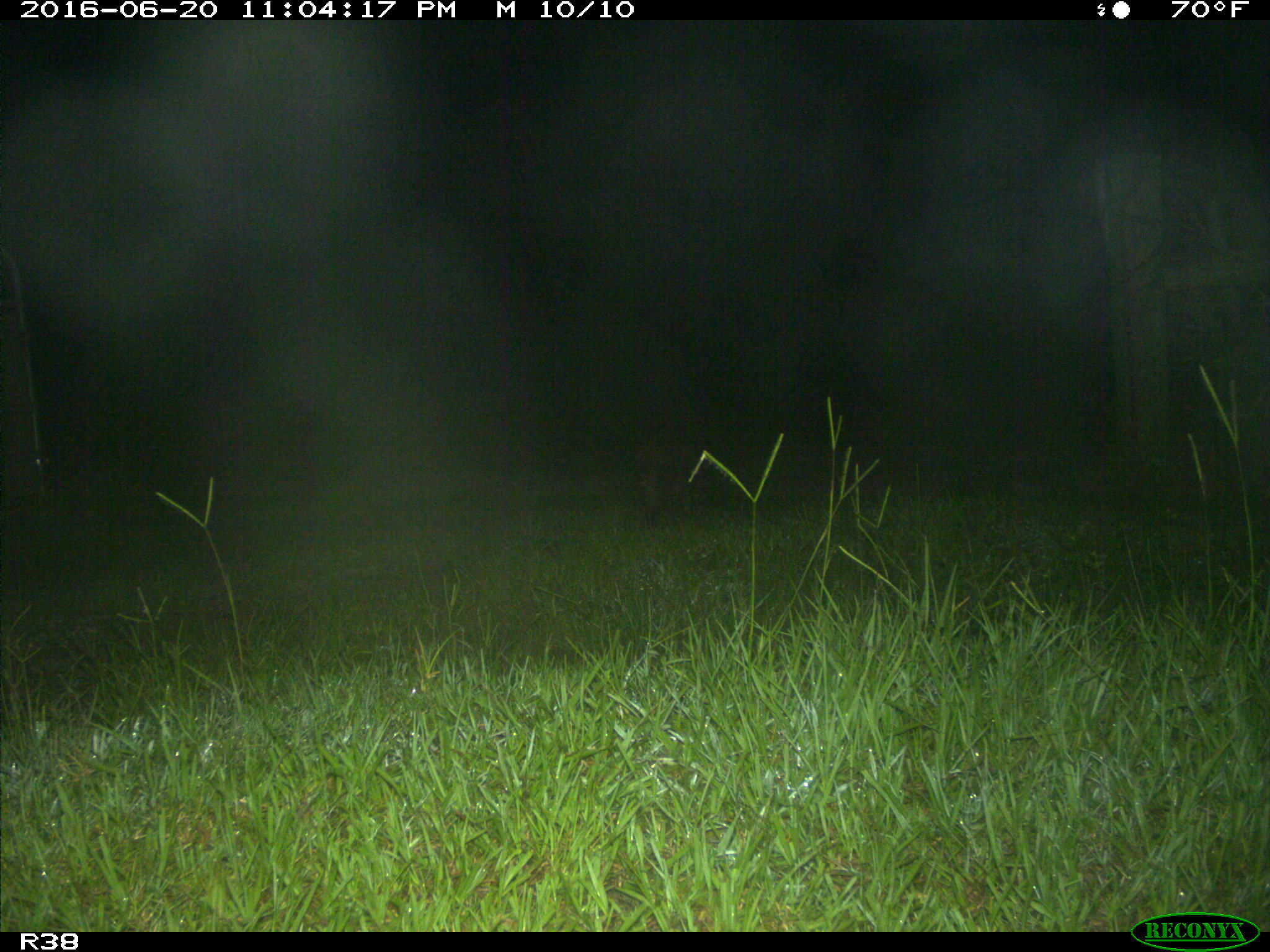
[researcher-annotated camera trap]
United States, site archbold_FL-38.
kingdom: Animalia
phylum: Chordata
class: Mammalia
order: Carnivora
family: Procyonidae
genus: Procyon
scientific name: Procyon lotor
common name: common raccoon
Procyon lotor (common raccoon).